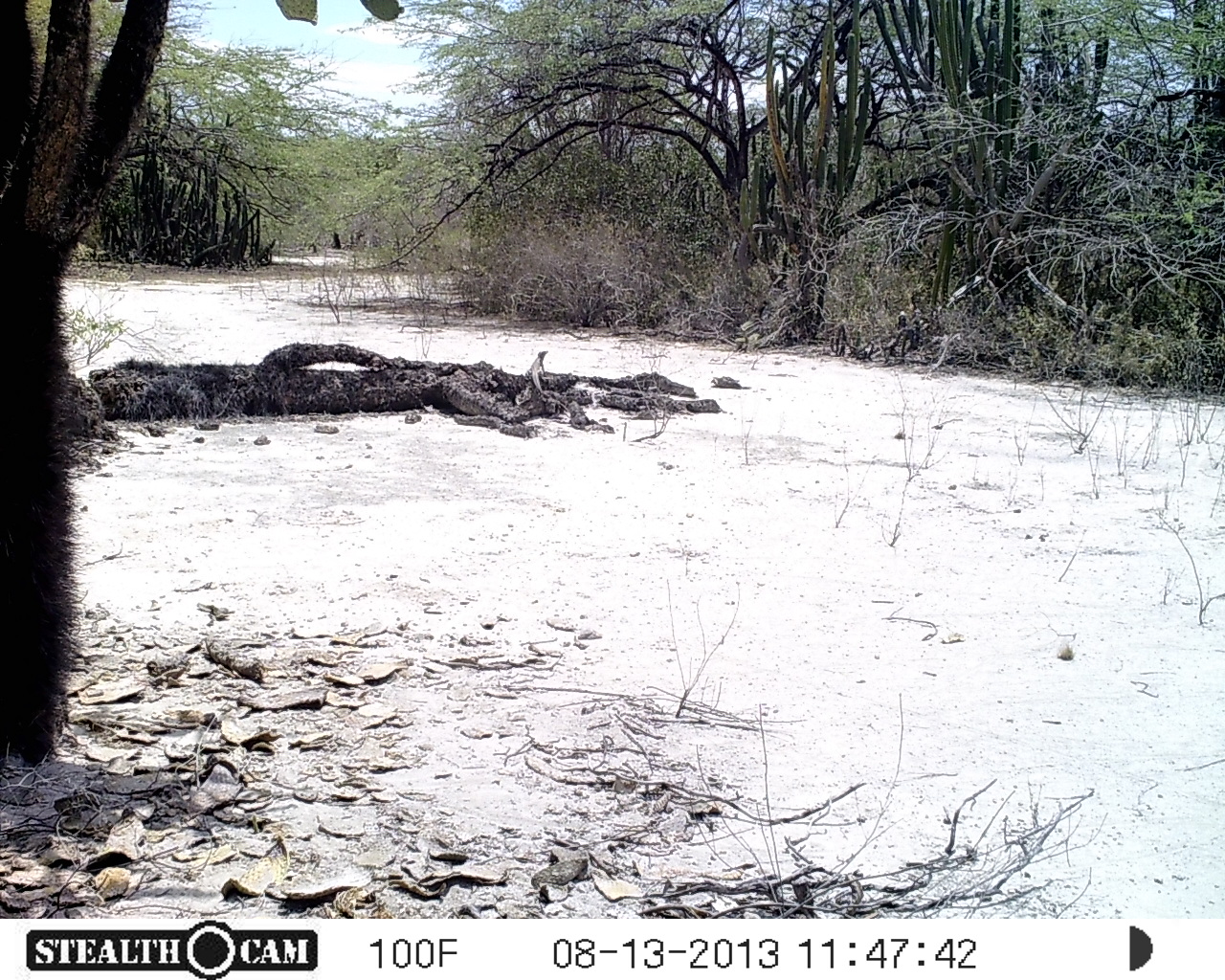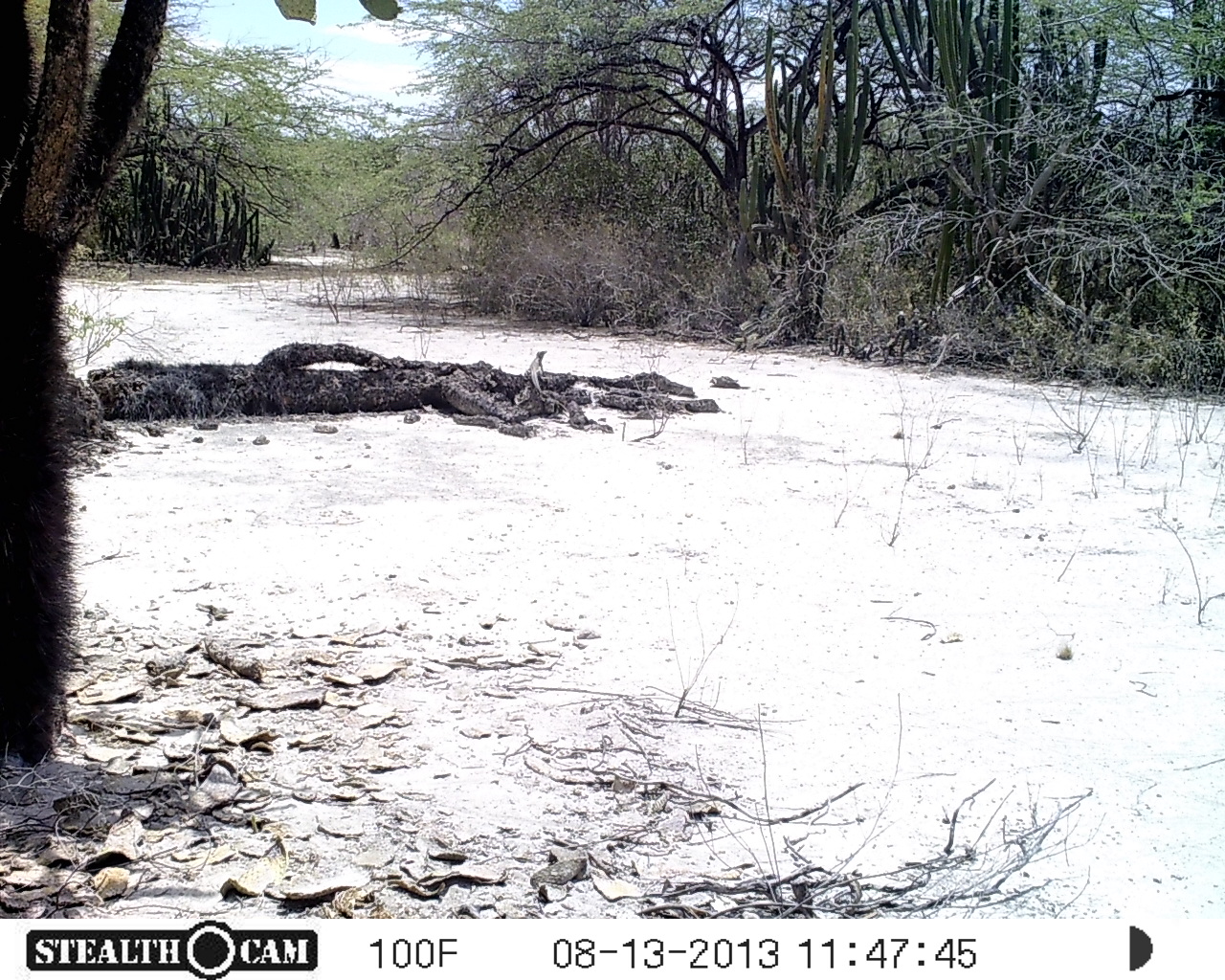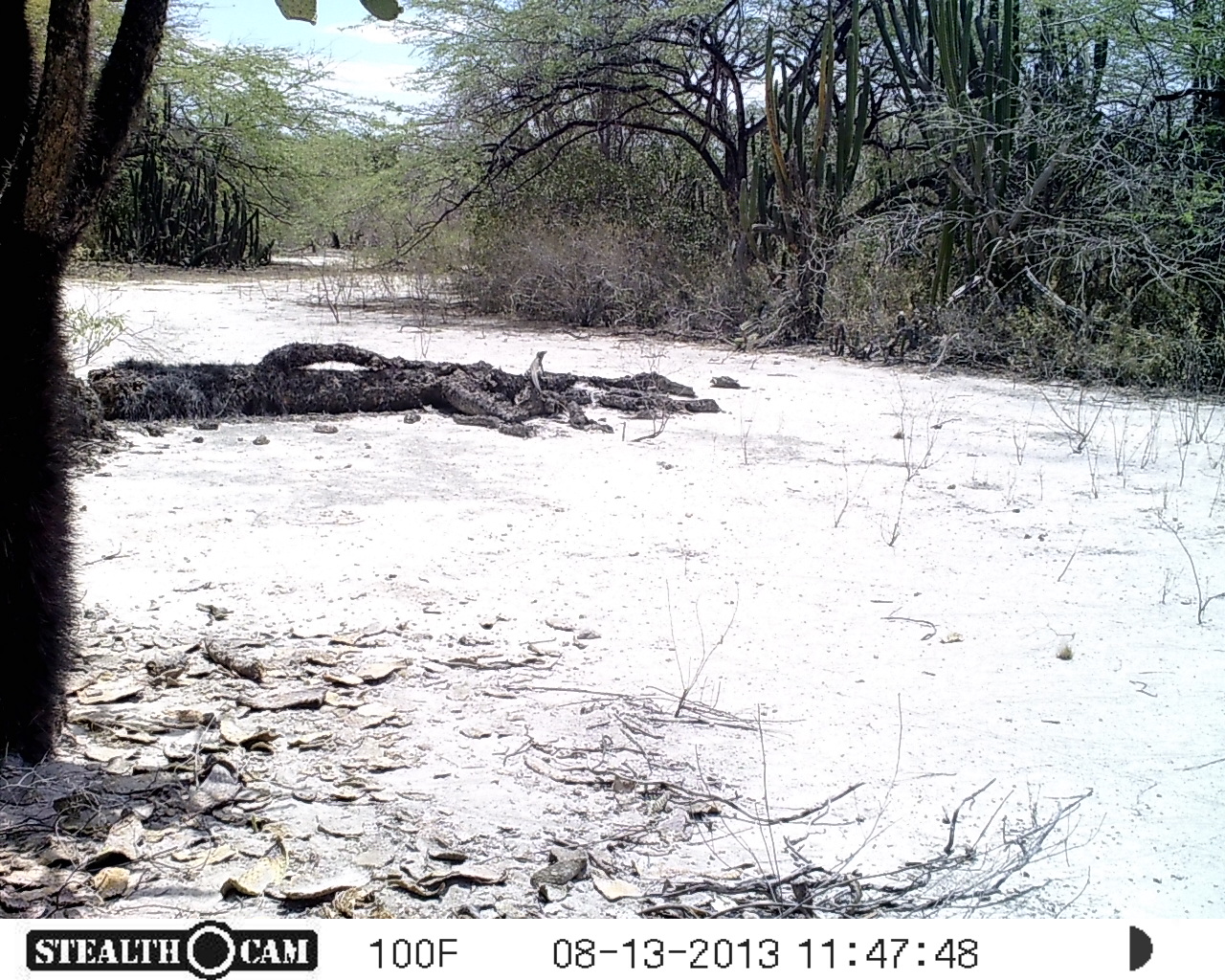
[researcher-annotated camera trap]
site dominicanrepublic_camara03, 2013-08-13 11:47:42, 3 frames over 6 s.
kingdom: Animalia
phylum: Chordata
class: Reptilia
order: Squamata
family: Iguanidae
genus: Iguana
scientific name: Iguana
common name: typical iguanas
Iguana (typical iguanas).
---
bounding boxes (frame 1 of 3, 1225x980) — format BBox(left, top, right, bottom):
iguana: BBox(518, 348, 554, 402)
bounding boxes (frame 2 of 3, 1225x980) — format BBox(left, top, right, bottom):
iguana: BBox(525, 347, 550, 394)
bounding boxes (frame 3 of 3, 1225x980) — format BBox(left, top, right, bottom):
iguana: BBox(523, 348, 554, 387)